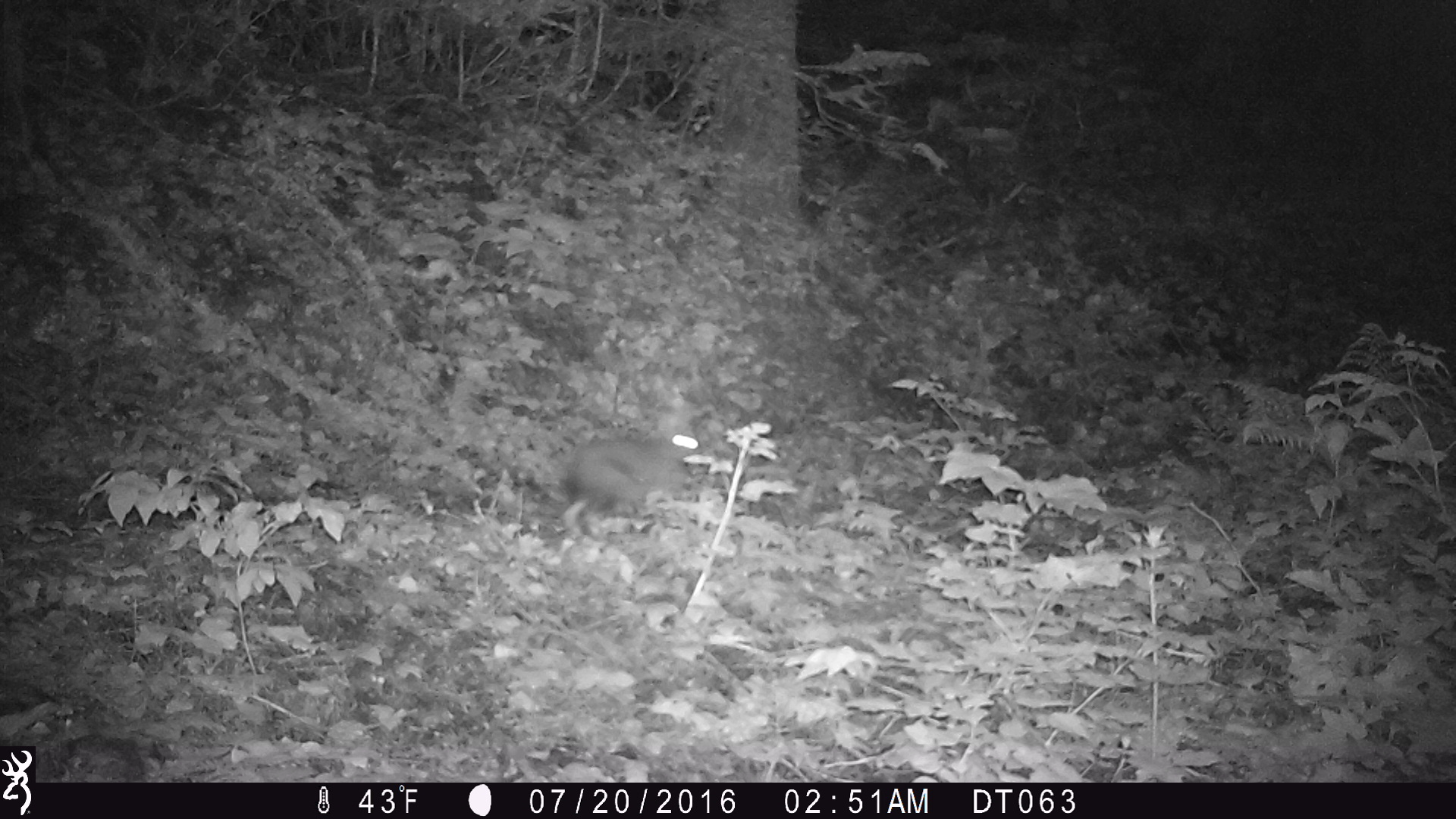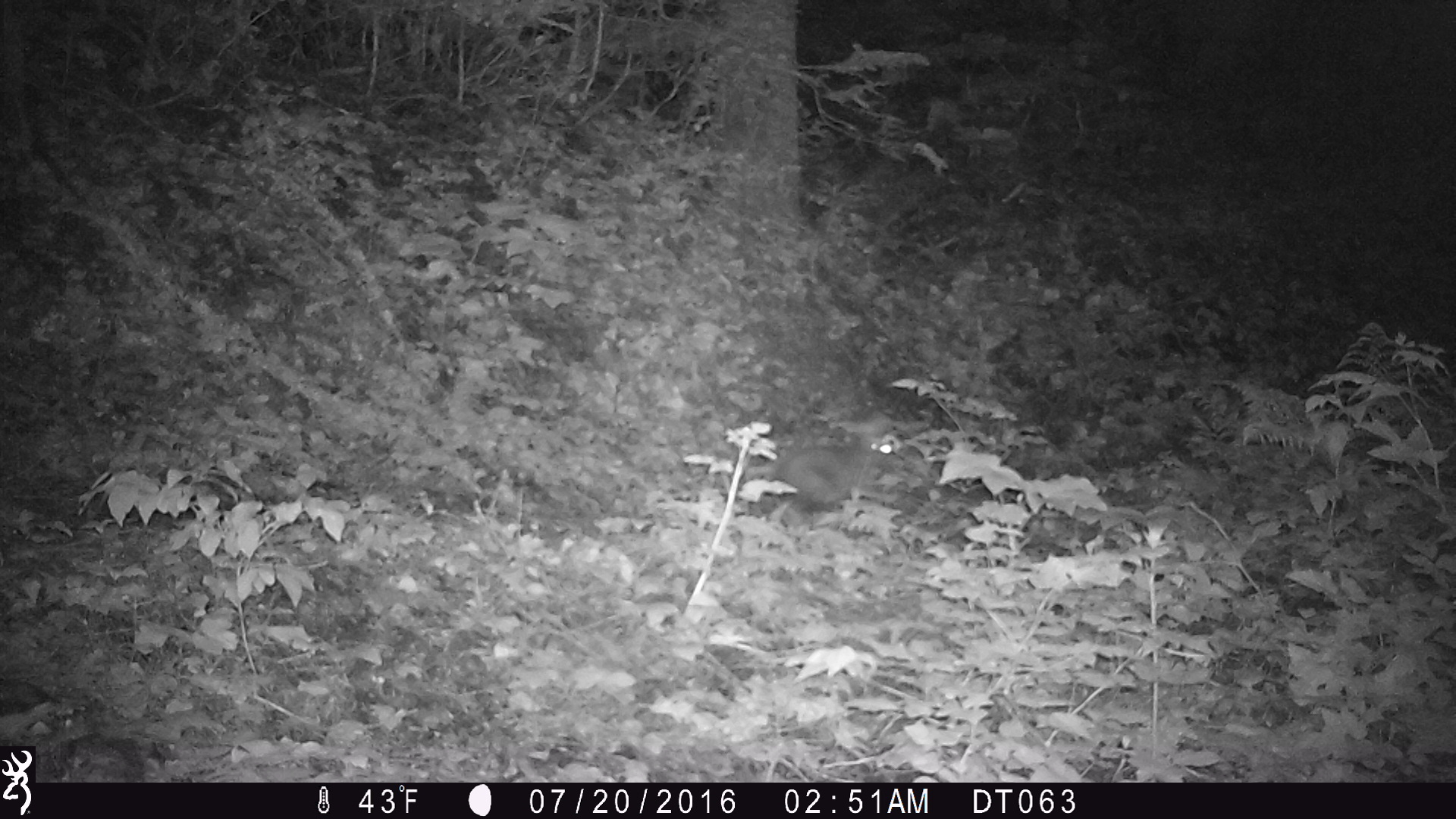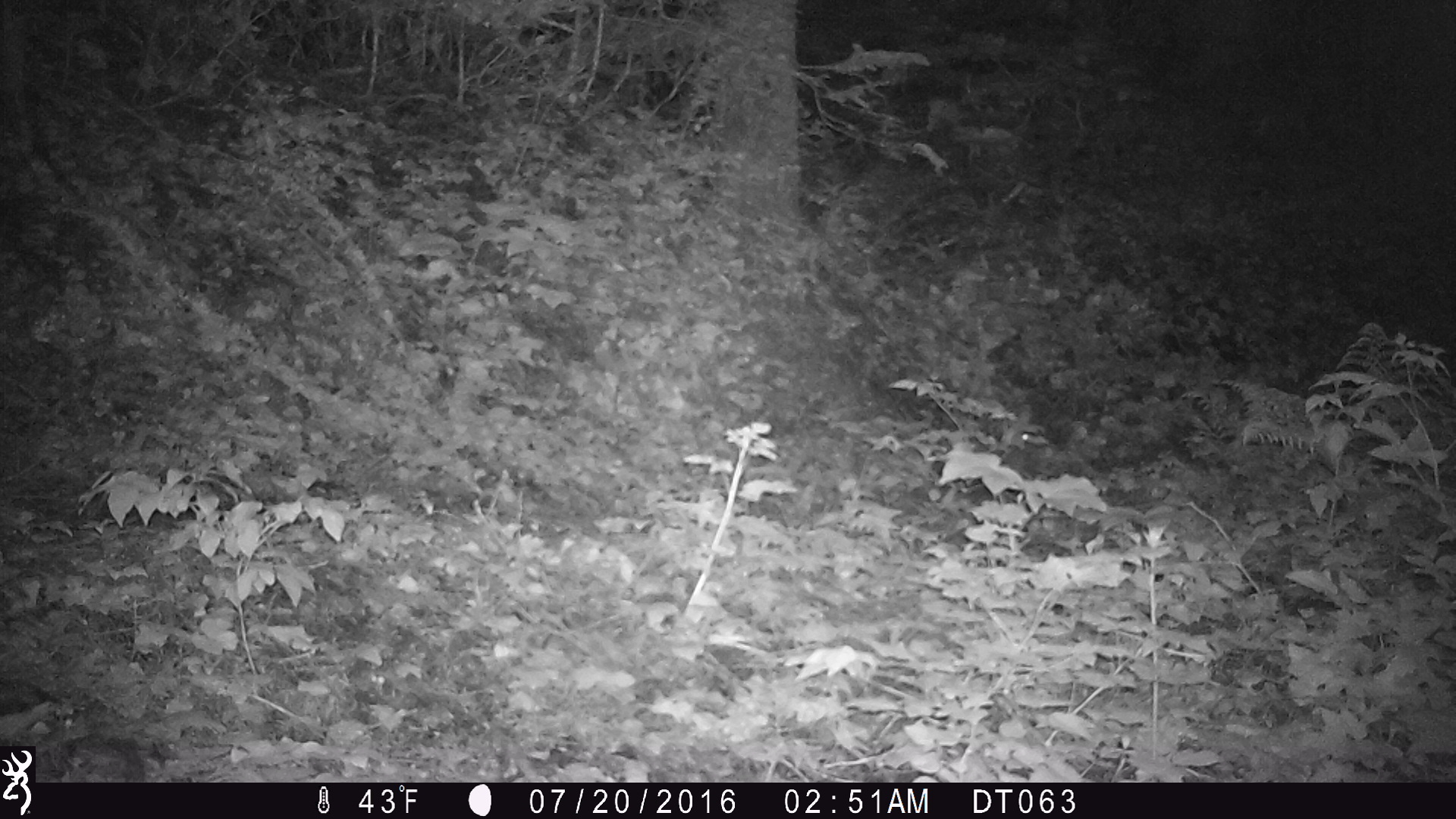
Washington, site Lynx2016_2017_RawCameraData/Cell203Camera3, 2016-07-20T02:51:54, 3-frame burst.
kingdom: Animalia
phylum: Chordata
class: Mammalia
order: Lagomorpha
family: Leporidae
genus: Lepus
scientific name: Lepus americanus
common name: snowshoe hare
Lepus americanus (snowshoe hare). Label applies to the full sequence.